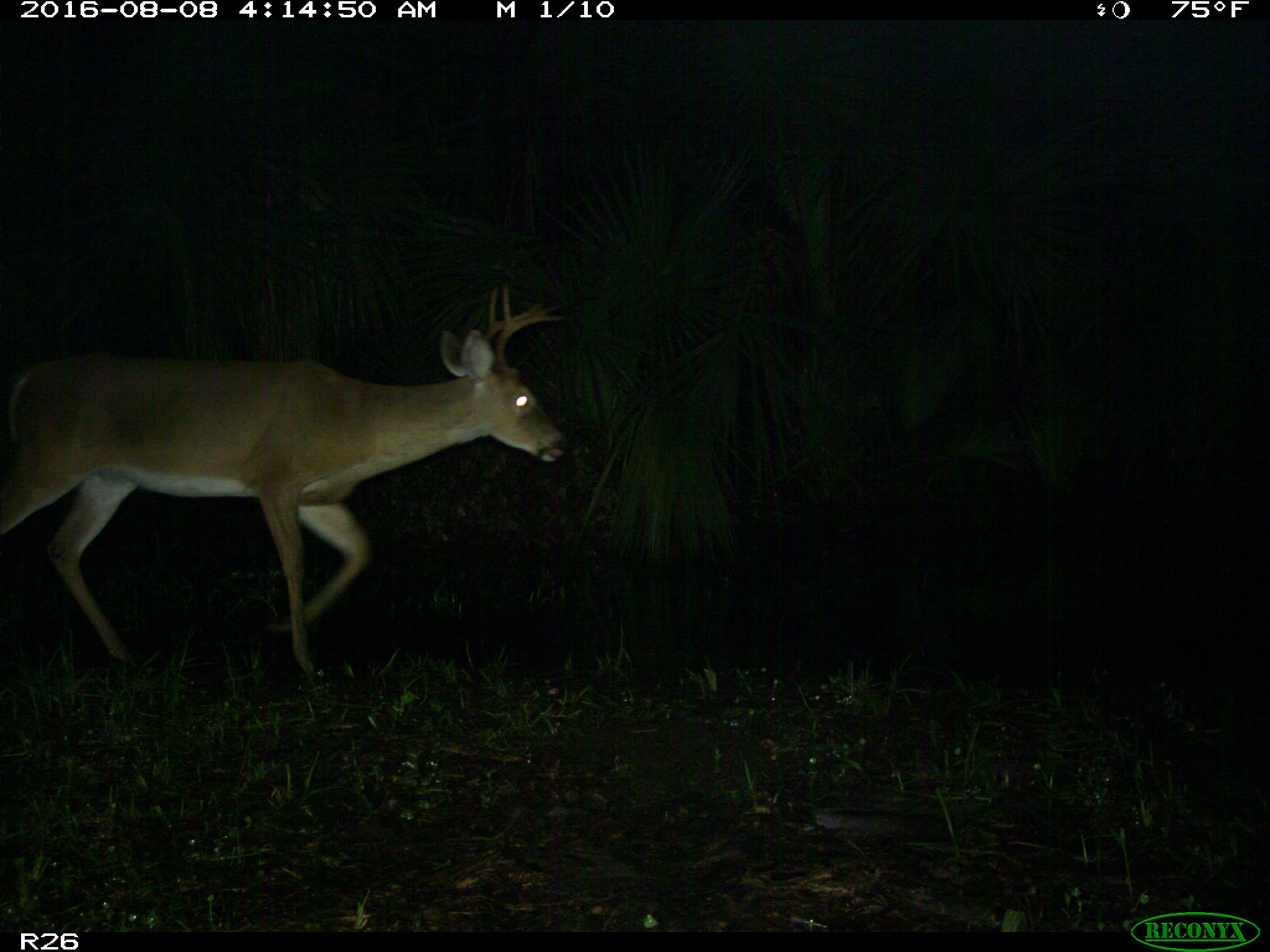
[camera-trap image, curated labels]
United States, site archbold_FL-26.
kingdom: Animalia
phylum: Chordata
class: Mammalia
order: Artiodactyla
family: Cervidae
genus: Odocoileus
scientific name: Odocoileus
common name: deer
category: unidentified deer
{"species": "unidentified deer (deer) (Odocoileus)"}